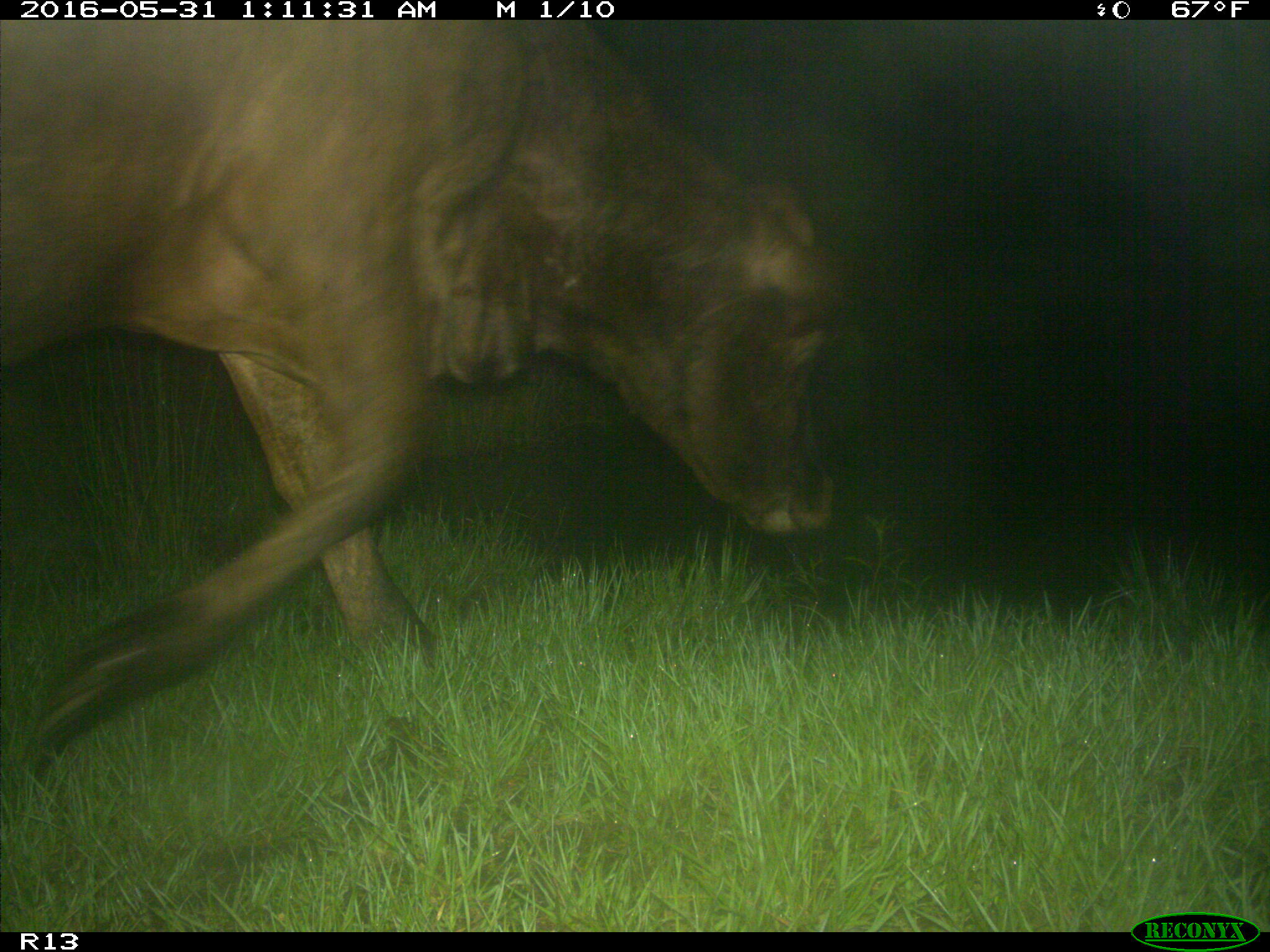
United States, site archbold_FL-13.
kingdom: Animalia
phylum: Chordata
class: Mammalia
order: Artiodactyla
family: Bovidae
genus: Bos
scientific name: Bos taurus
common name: domestic cow